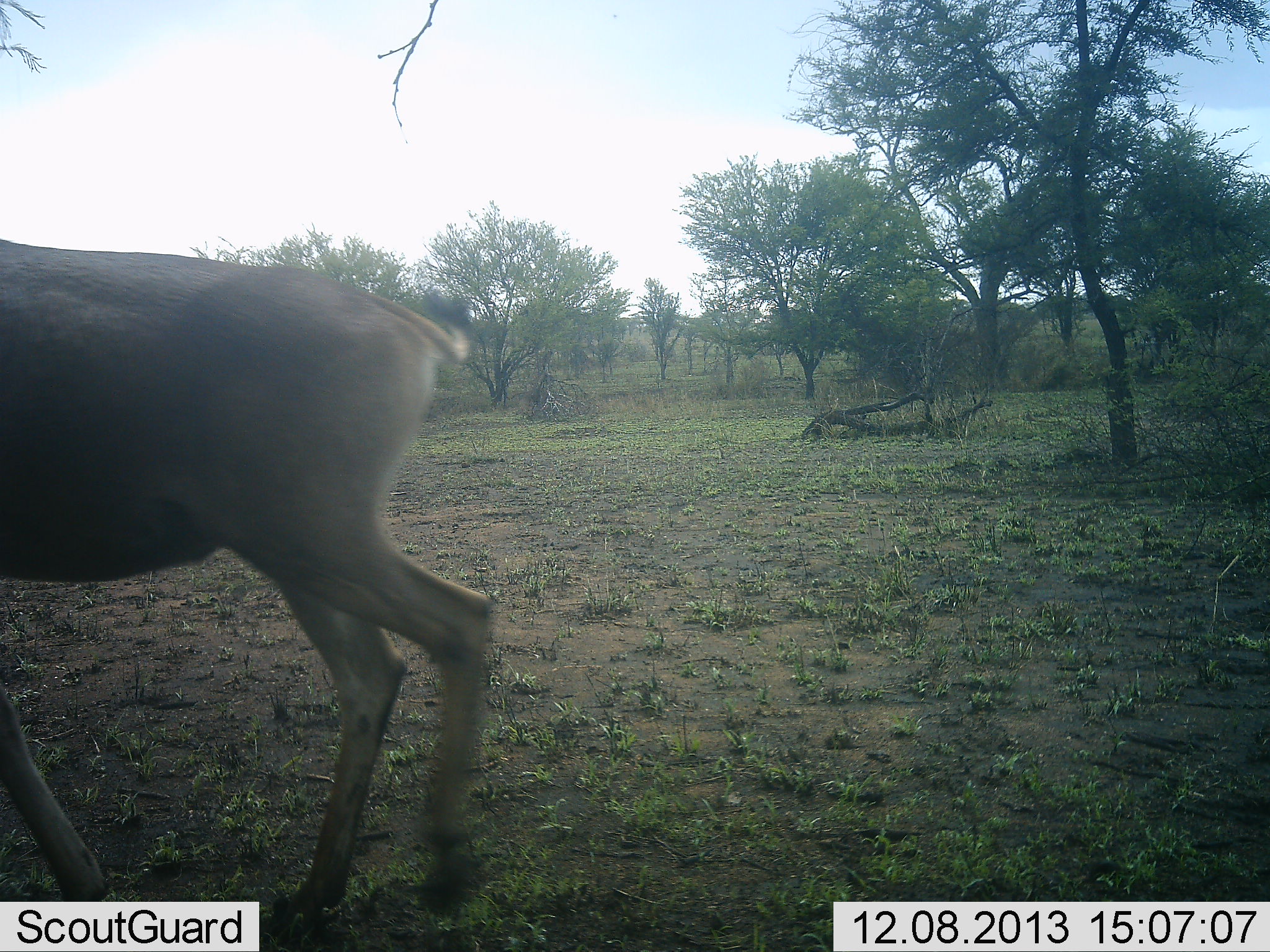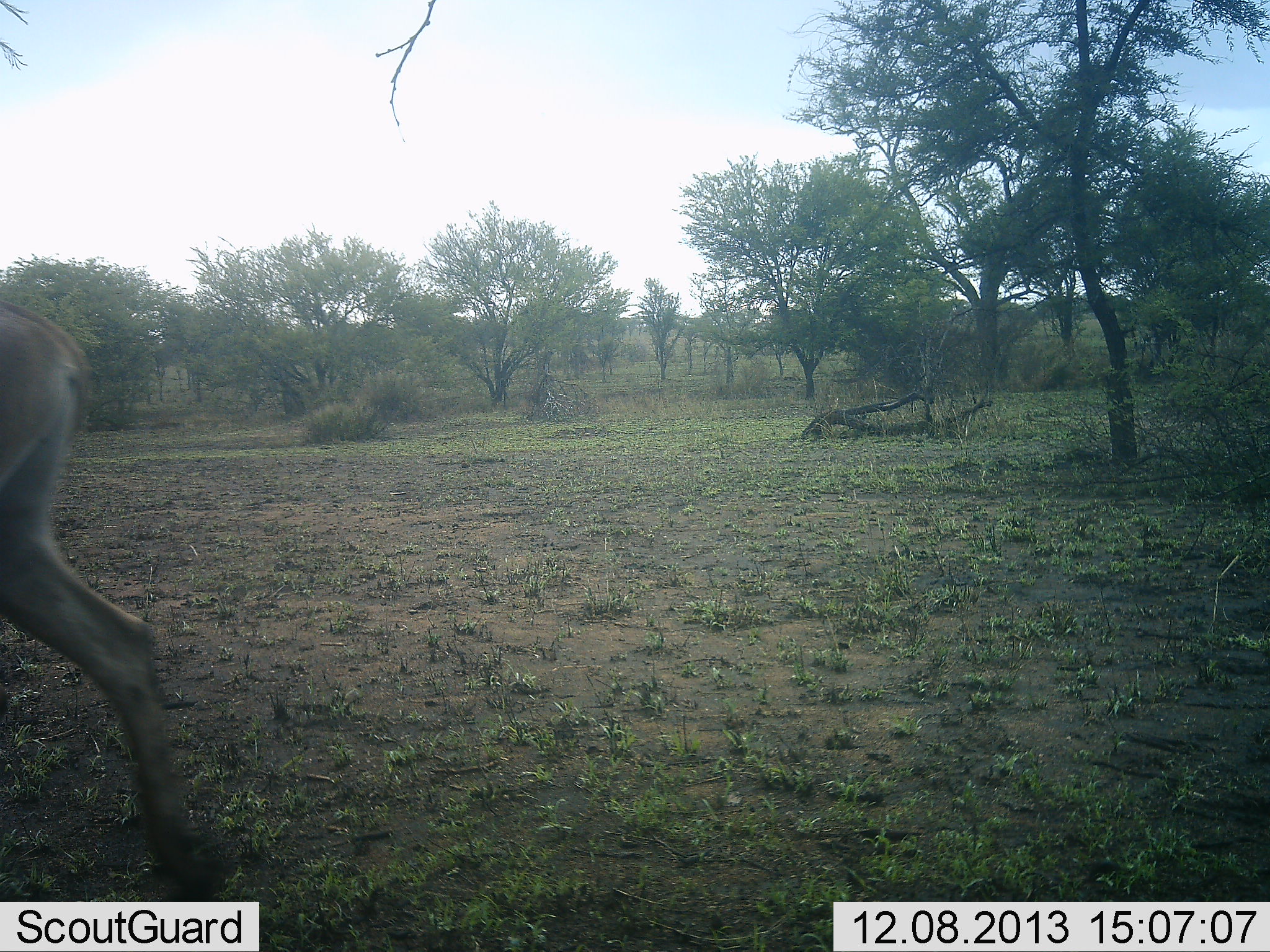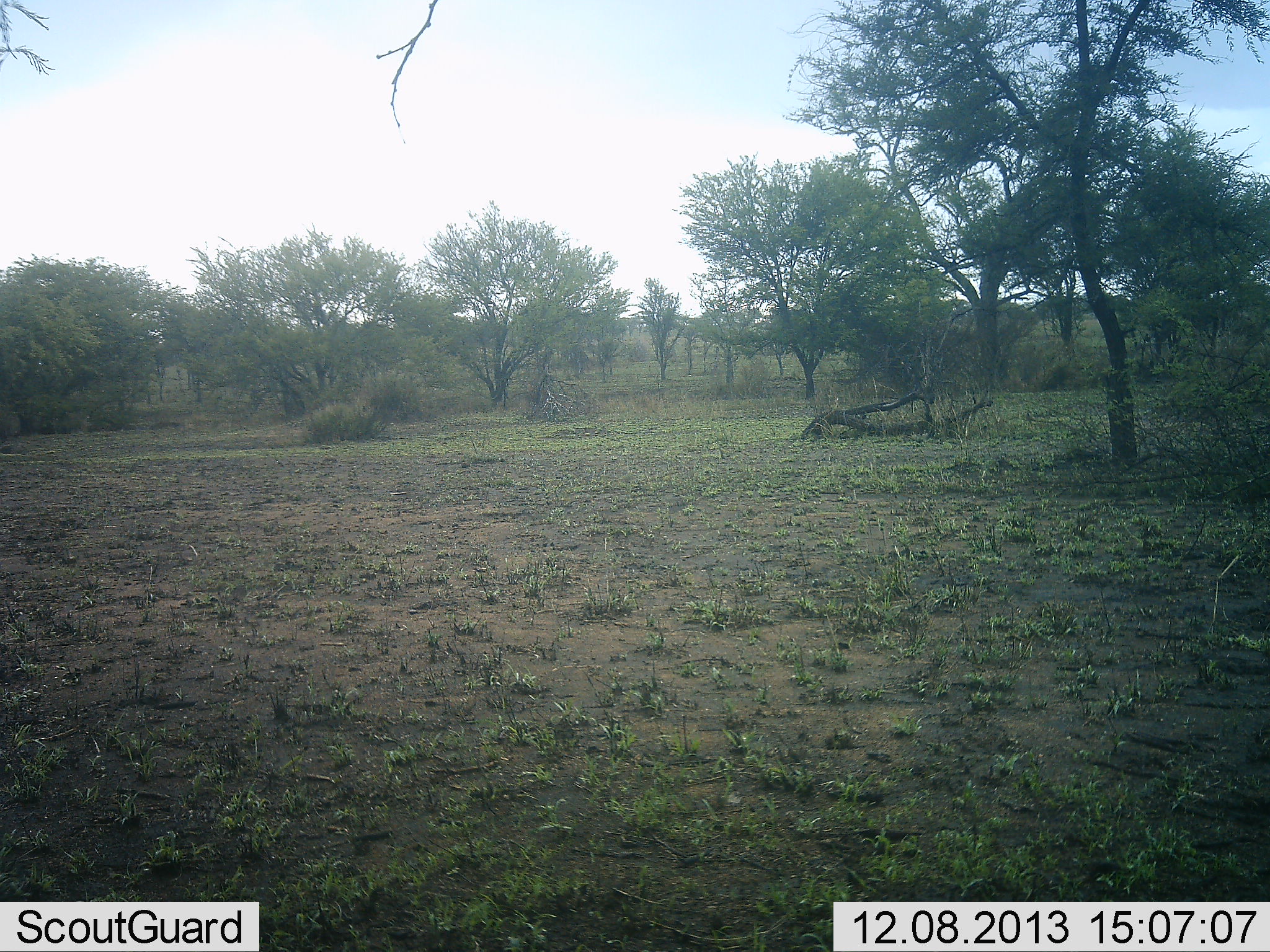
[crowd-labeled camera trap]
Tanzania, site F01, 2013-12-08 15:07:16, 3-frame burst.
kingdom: Animalia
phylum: Chordata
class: Mammalia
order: Artiodactyla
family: Bovidae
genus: Alcelaphus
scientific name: Alcelaphus buselaphus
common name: hartebeest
Hartebeest (Alcelaphus buselaphus), count 1. Behavior (volunteer vote fractions): standing 0%, resting 0%, moving 100%, interacting 0%. Young present (vote fraction): 0%. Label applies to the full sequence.